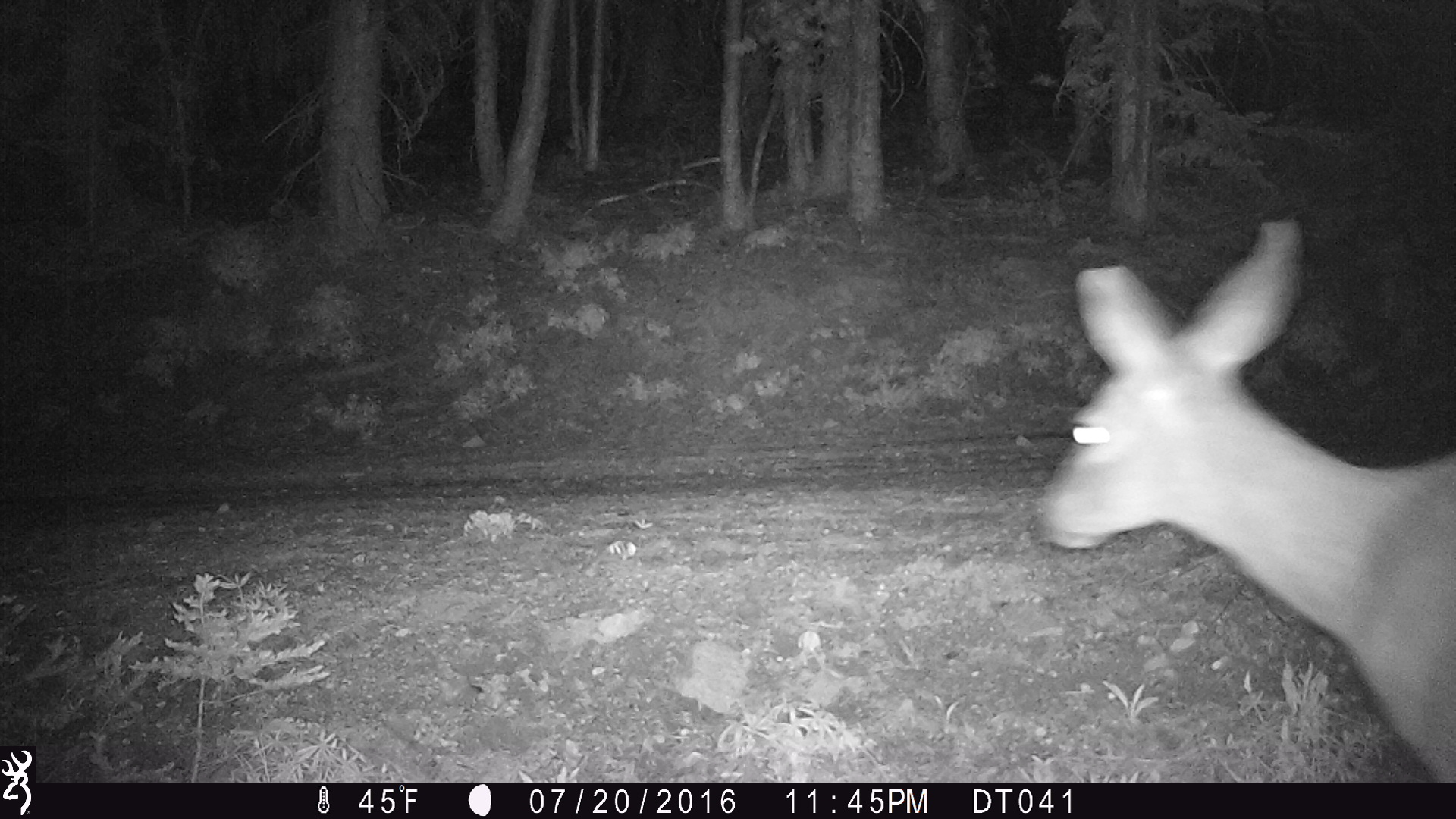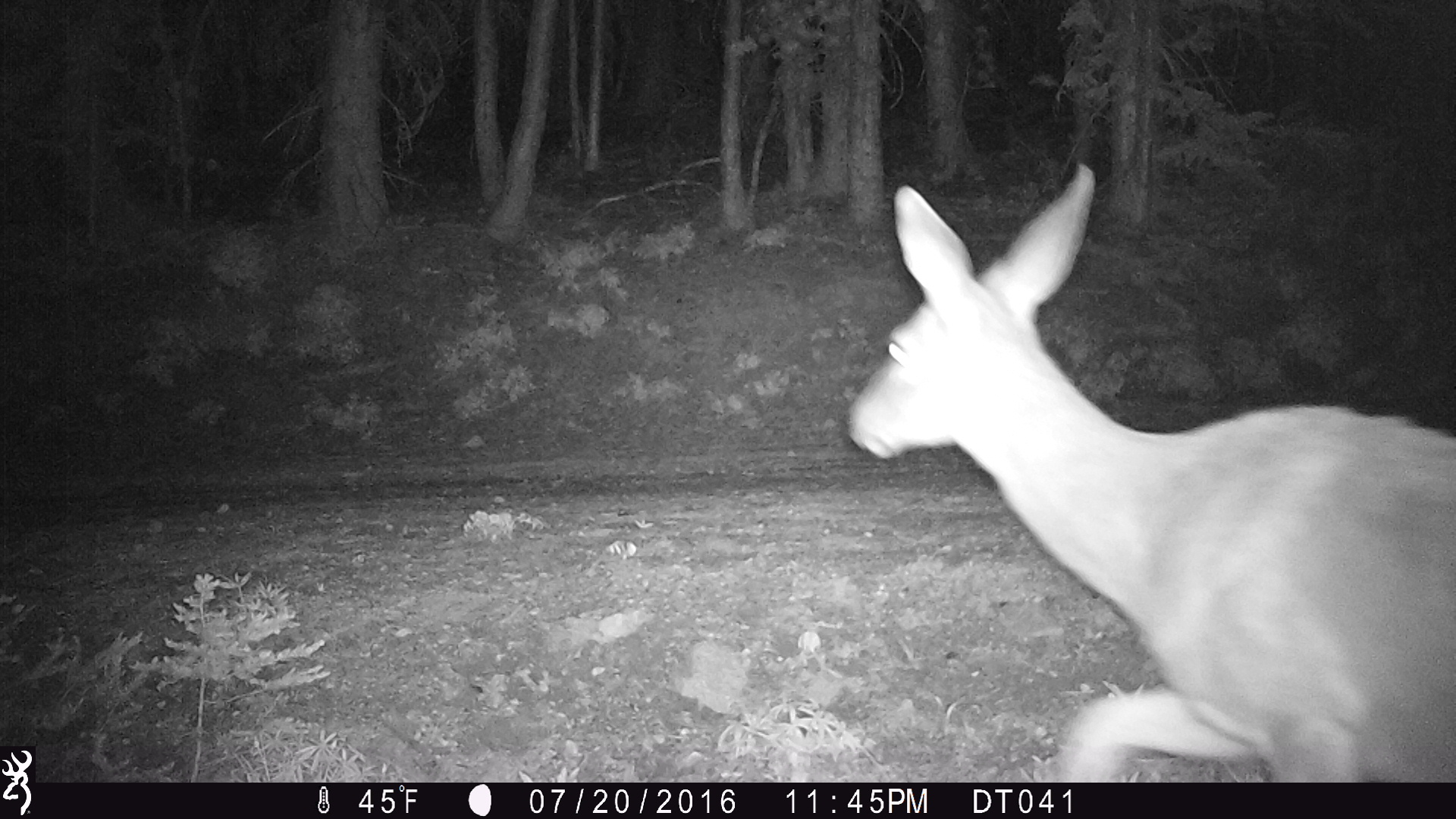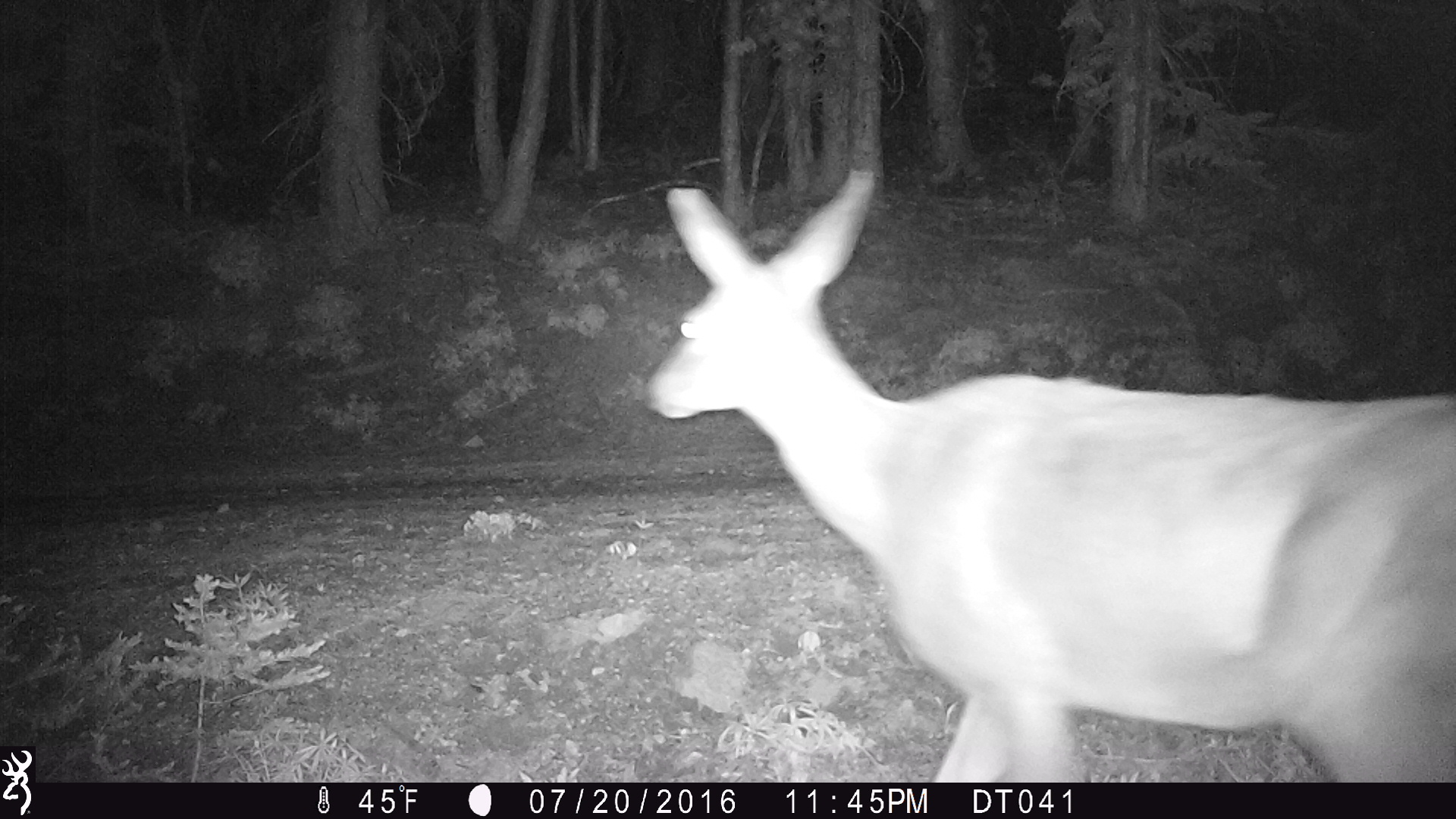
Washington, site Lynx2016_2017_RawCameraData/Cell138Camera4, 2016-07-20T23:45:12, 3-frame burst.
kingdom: Animalia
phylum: Chordata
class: Mammalia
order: Artiodactyla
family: Cervidae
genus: Odocoileus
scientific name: Odocoileus hemionus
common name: mule deer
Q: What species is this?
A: Odocoileus hemionus (mule deer).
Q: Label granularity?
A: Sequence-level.